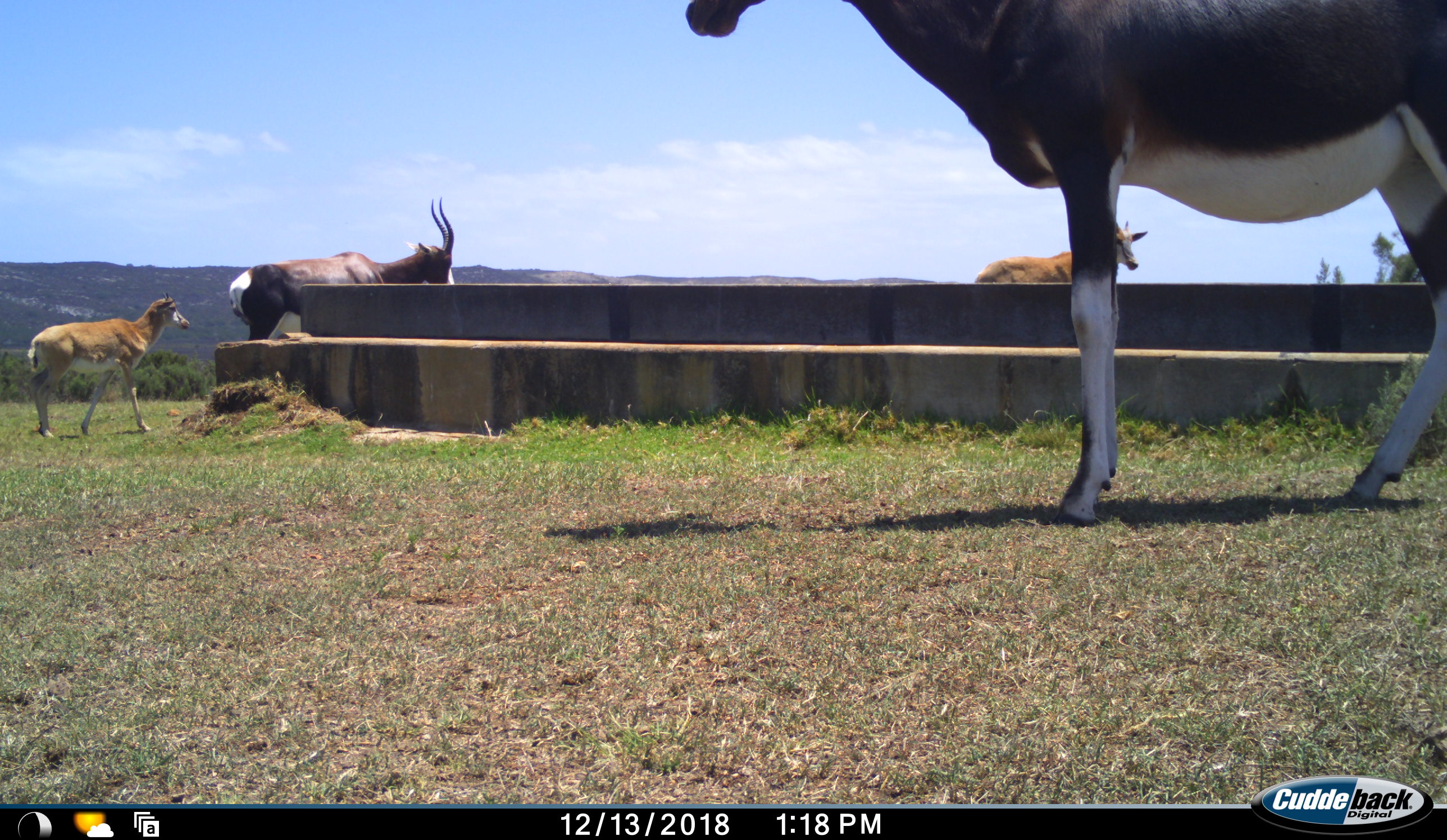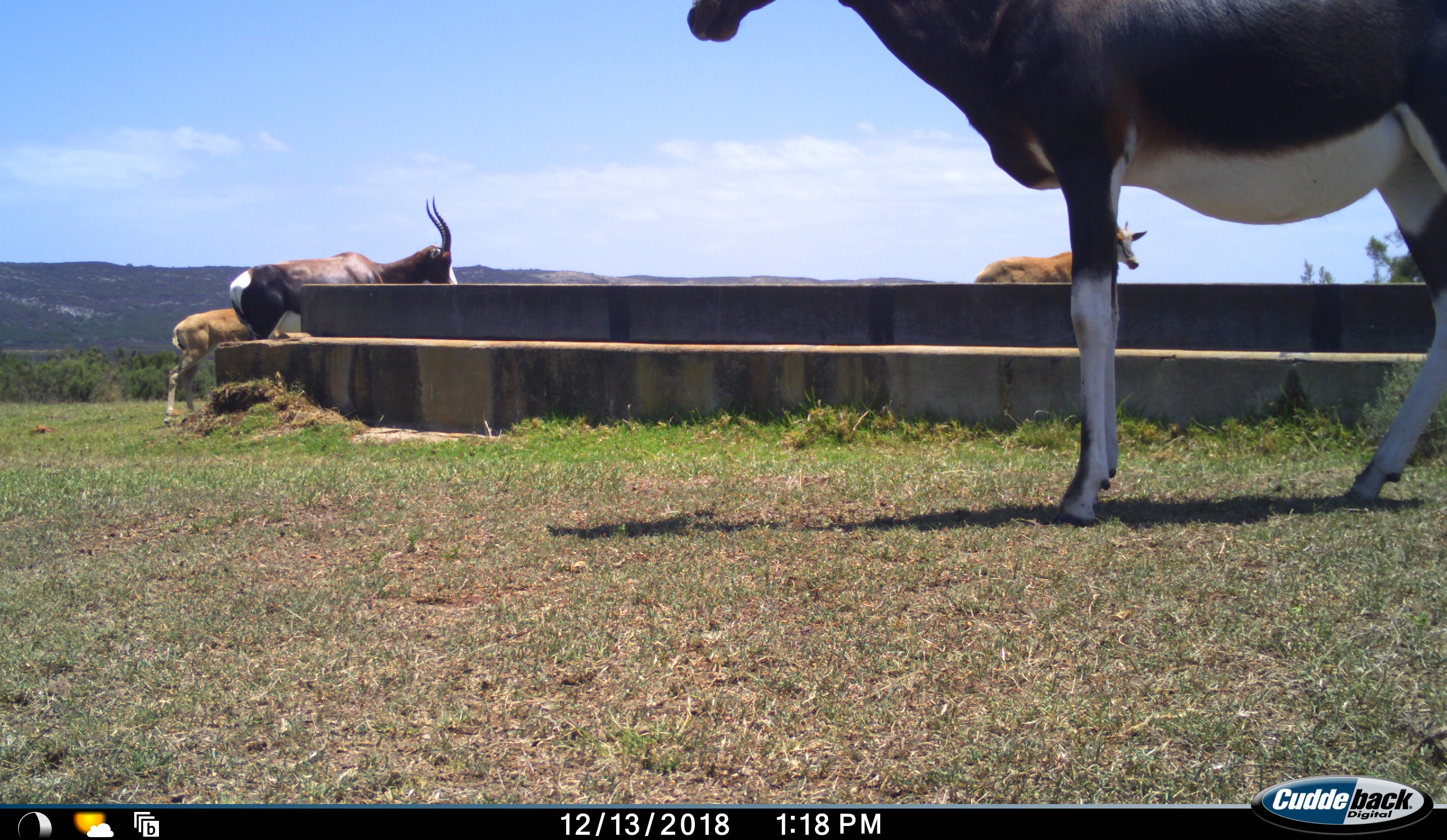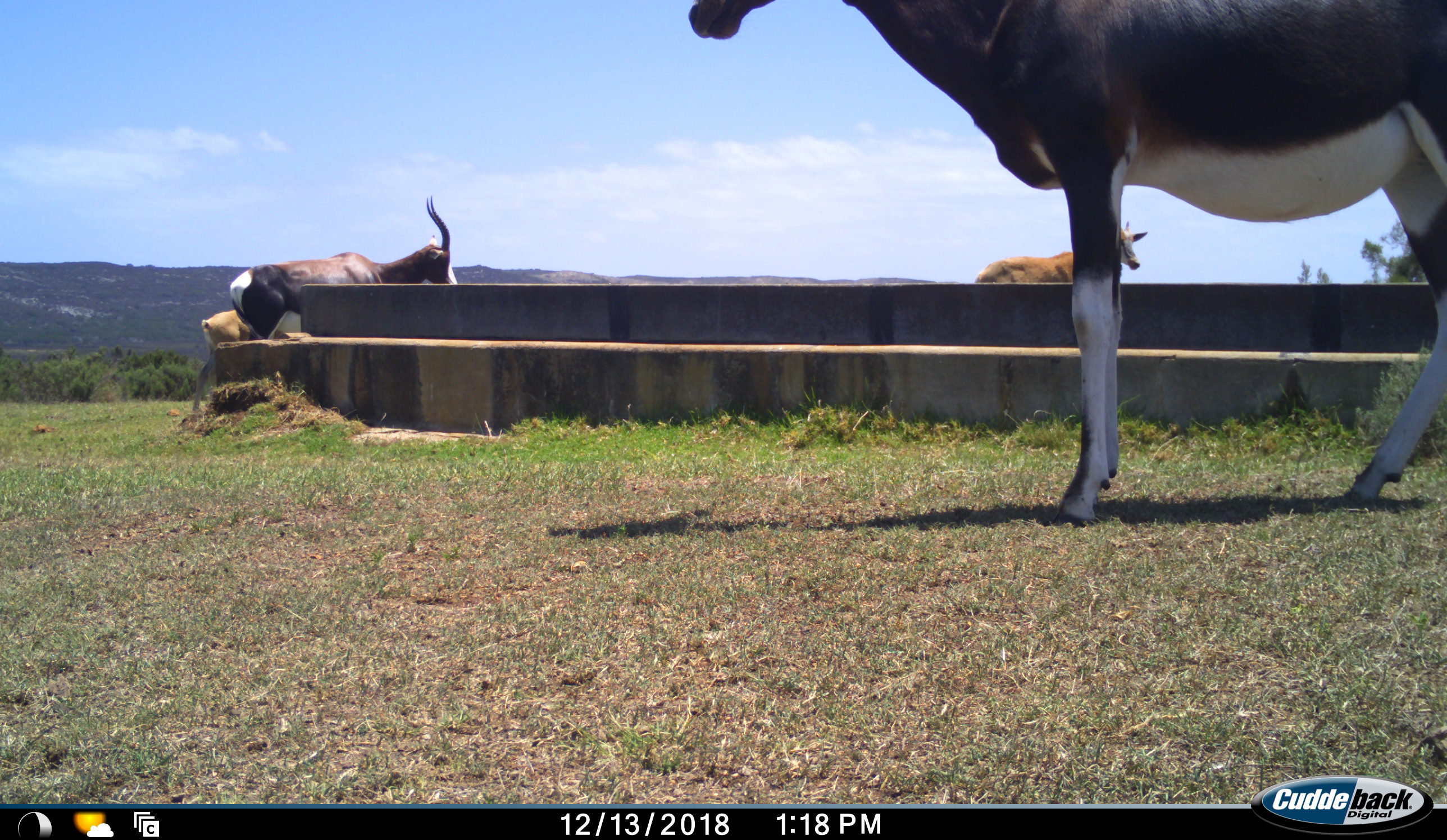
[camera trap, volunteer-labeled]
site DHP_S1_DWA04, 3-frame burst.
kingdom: Animalia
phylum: Chordata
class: Mammalia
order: Artiodactyla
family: Bovidae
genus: Damaliscus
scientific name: Damaliscus pygargus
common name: bontebok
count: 4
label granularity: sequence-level